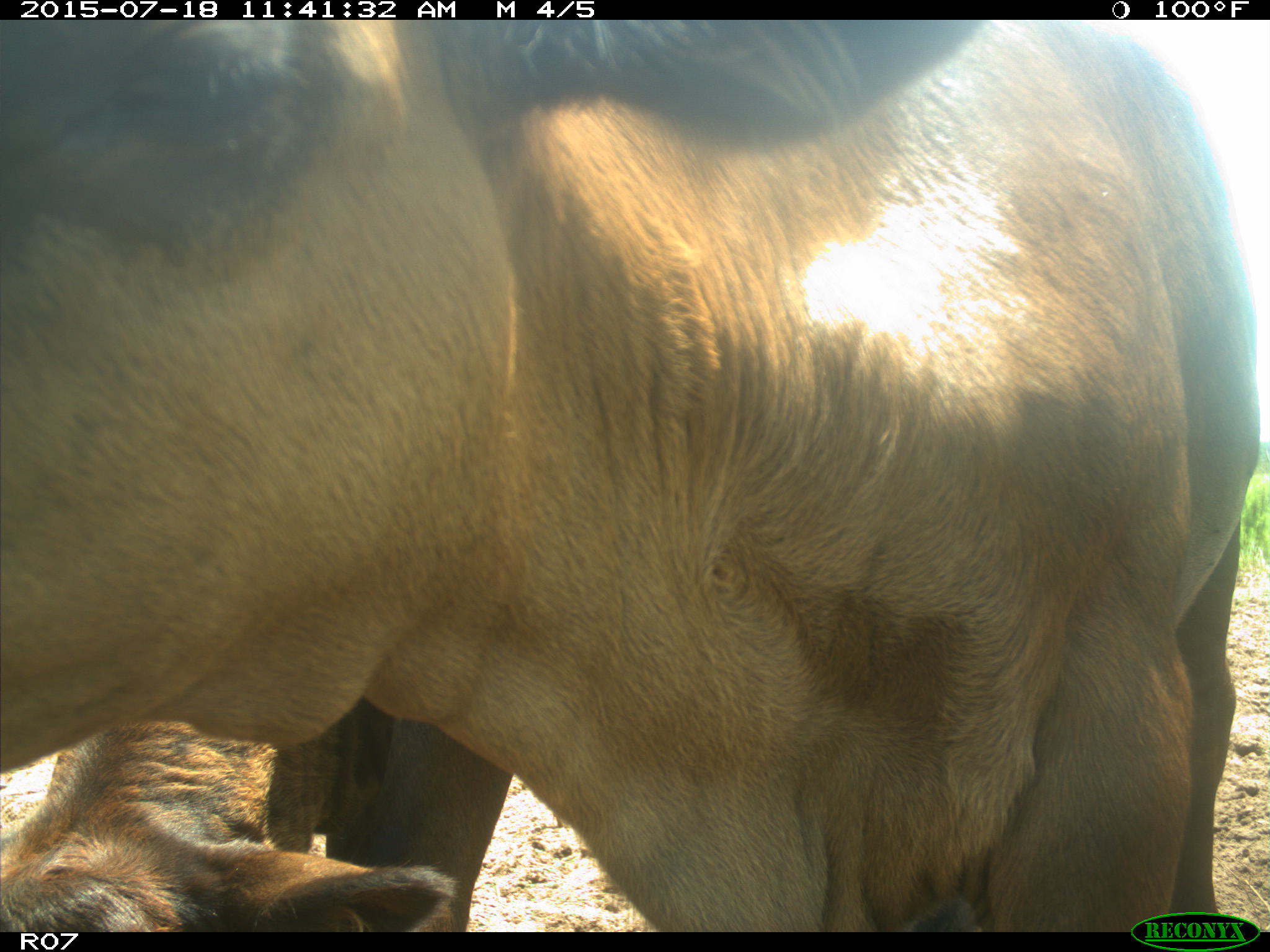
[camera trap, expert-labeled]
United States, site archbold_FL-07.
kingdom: Animalia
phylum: Chordata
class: Mammalia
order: Artiodactyla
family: Bovidae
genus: Bos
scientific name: Bos taurus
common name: domestic cow